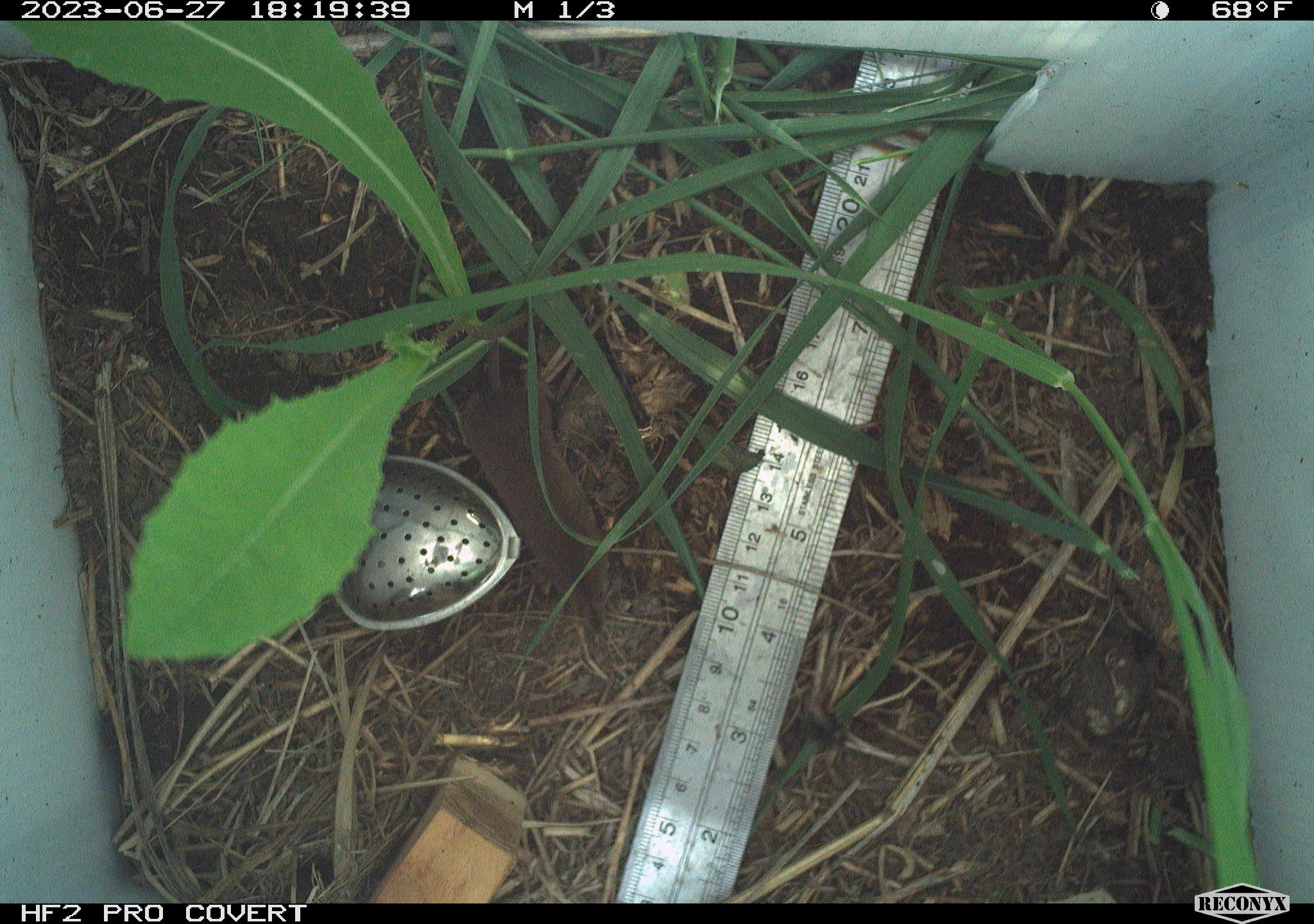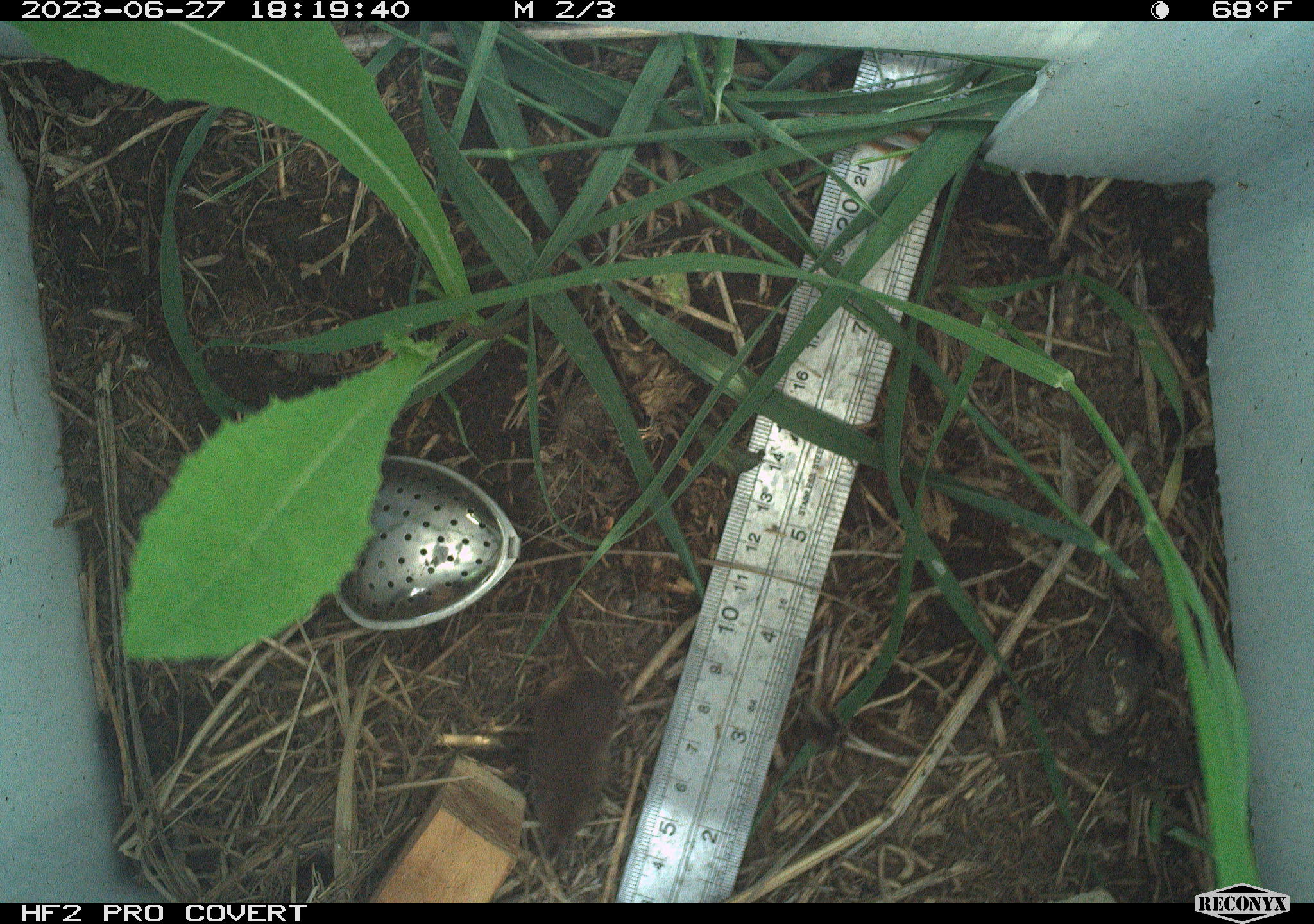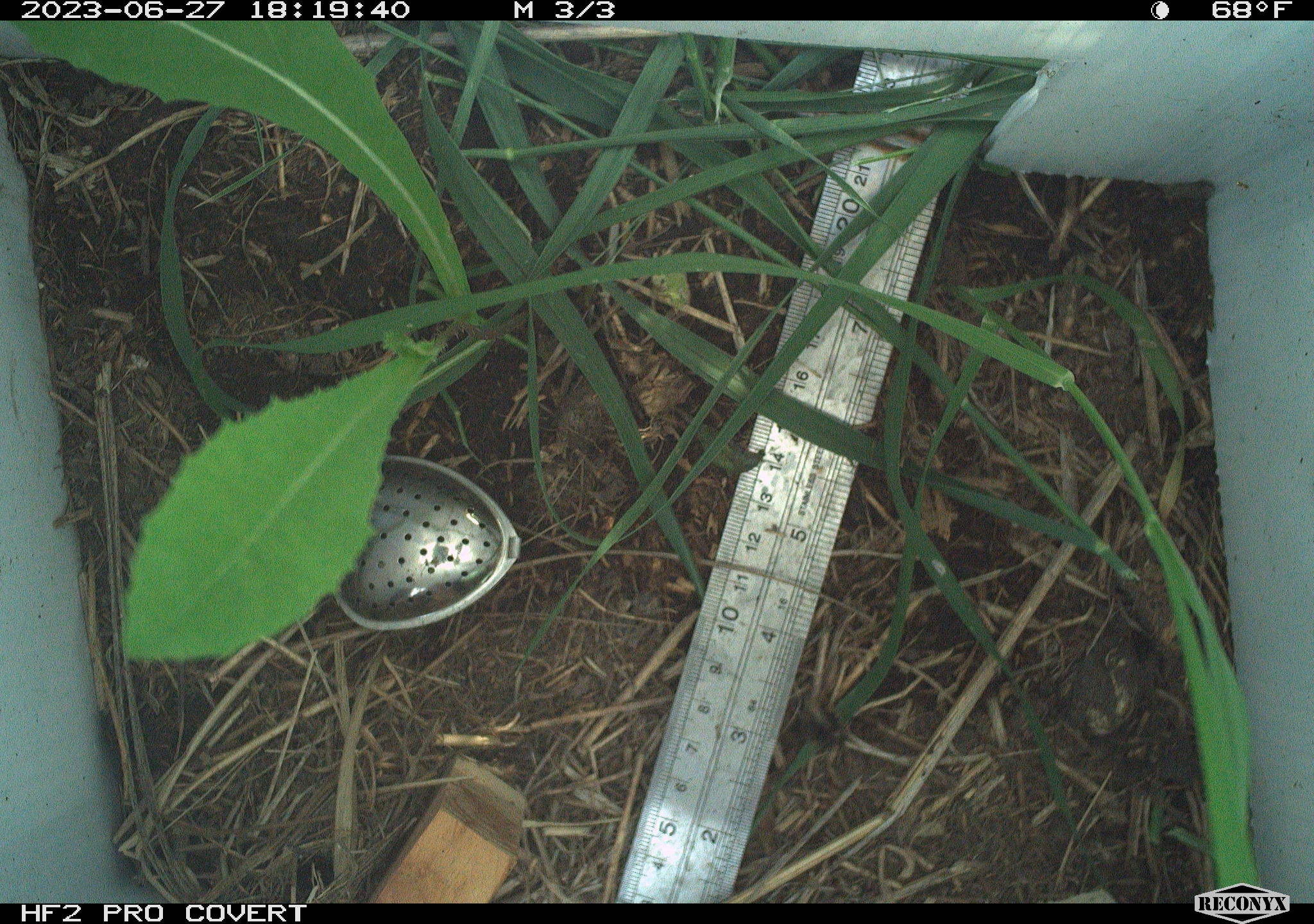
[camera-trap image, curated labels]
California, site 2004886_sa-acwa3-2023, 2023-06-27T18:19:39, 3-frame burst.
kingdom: Animalia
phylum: Chordata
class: Mammalia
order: Eulipotyphla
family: Soricidae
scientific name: Soricidae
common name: shrews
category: soricidae family